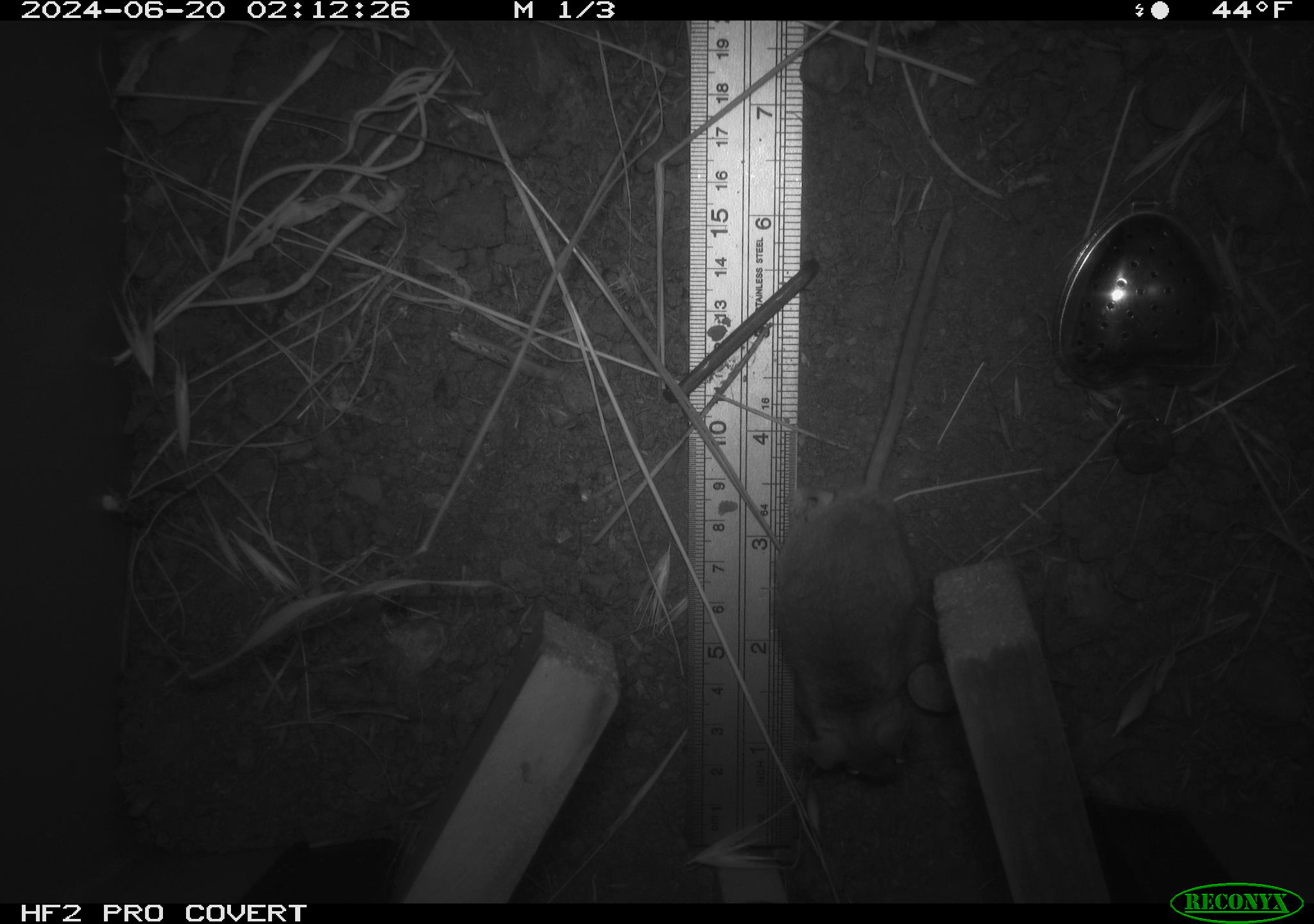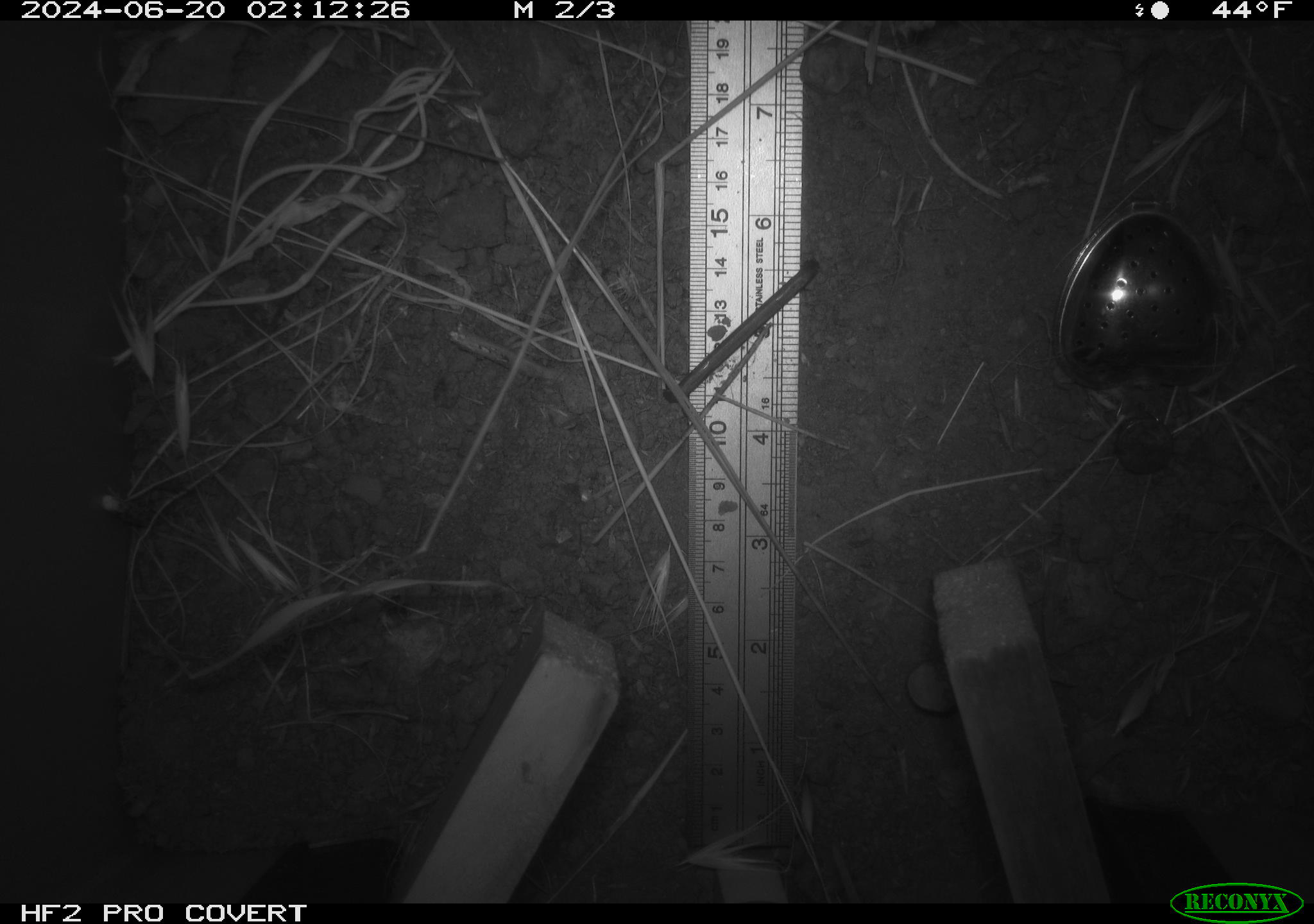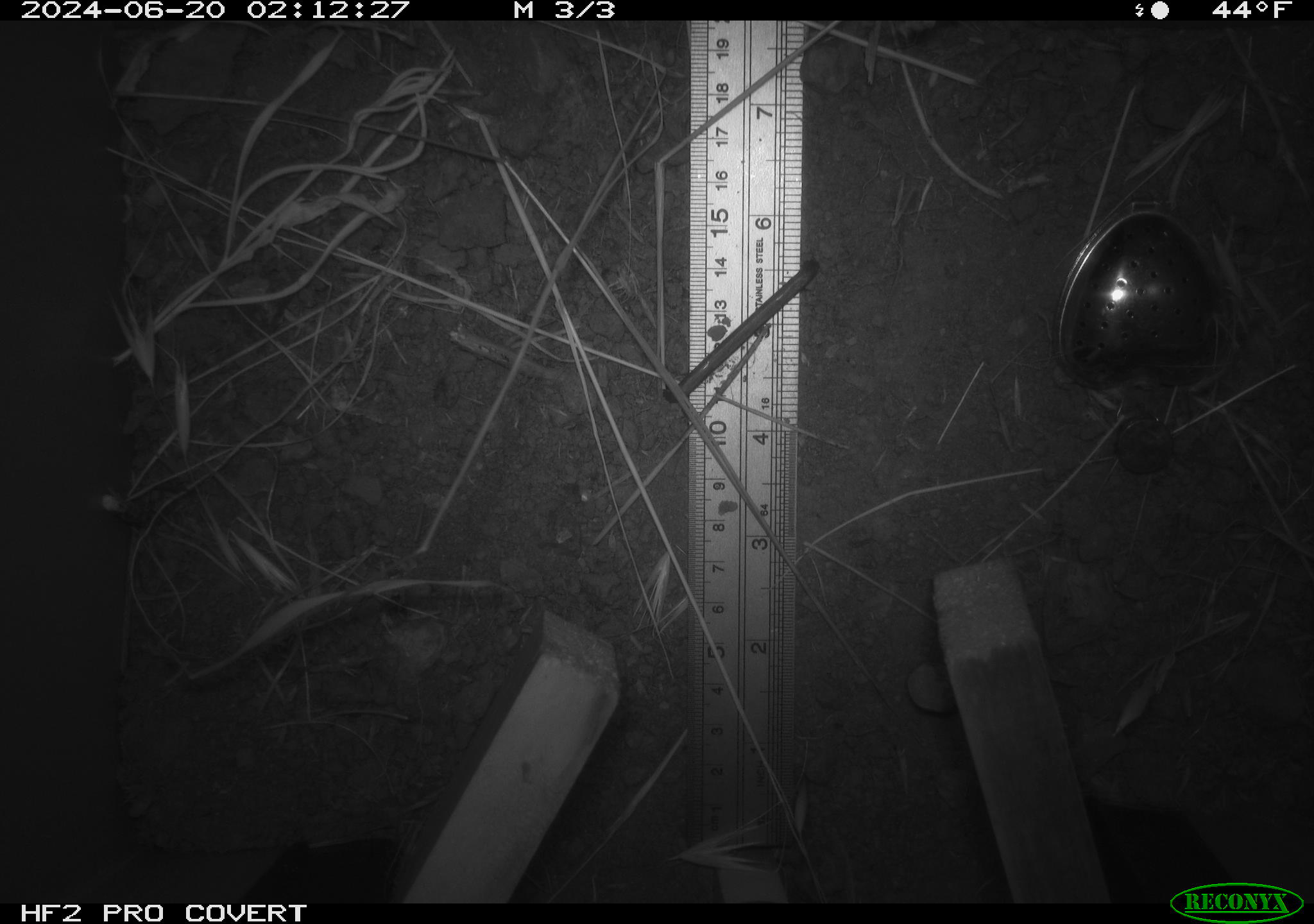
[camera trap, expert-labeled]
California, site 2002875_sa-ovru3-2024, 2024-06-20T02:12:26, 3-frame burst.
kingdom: Animalia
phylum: Chordata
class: Mammalia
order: Rodentia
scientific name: Rodentia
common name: mouse species